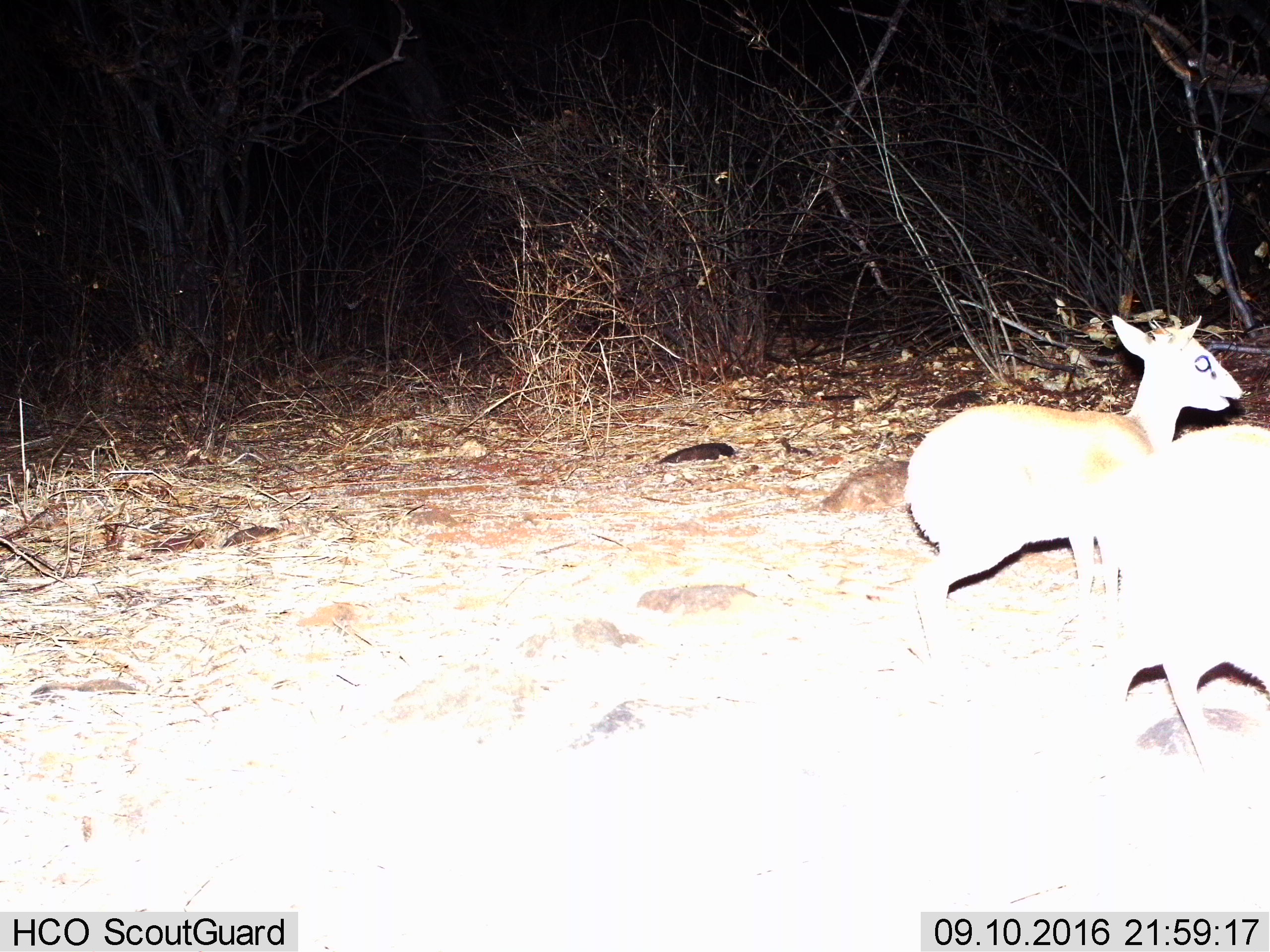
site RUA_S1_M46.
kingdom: Animalia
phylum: Chordata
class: Mammalia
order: Artiodactyla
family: Bovidae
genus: Madoqua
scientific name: Madoqua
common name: dik-dik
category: dikdik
Dikdik (dik-dik) (Madoqua), count 2. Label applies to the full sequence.